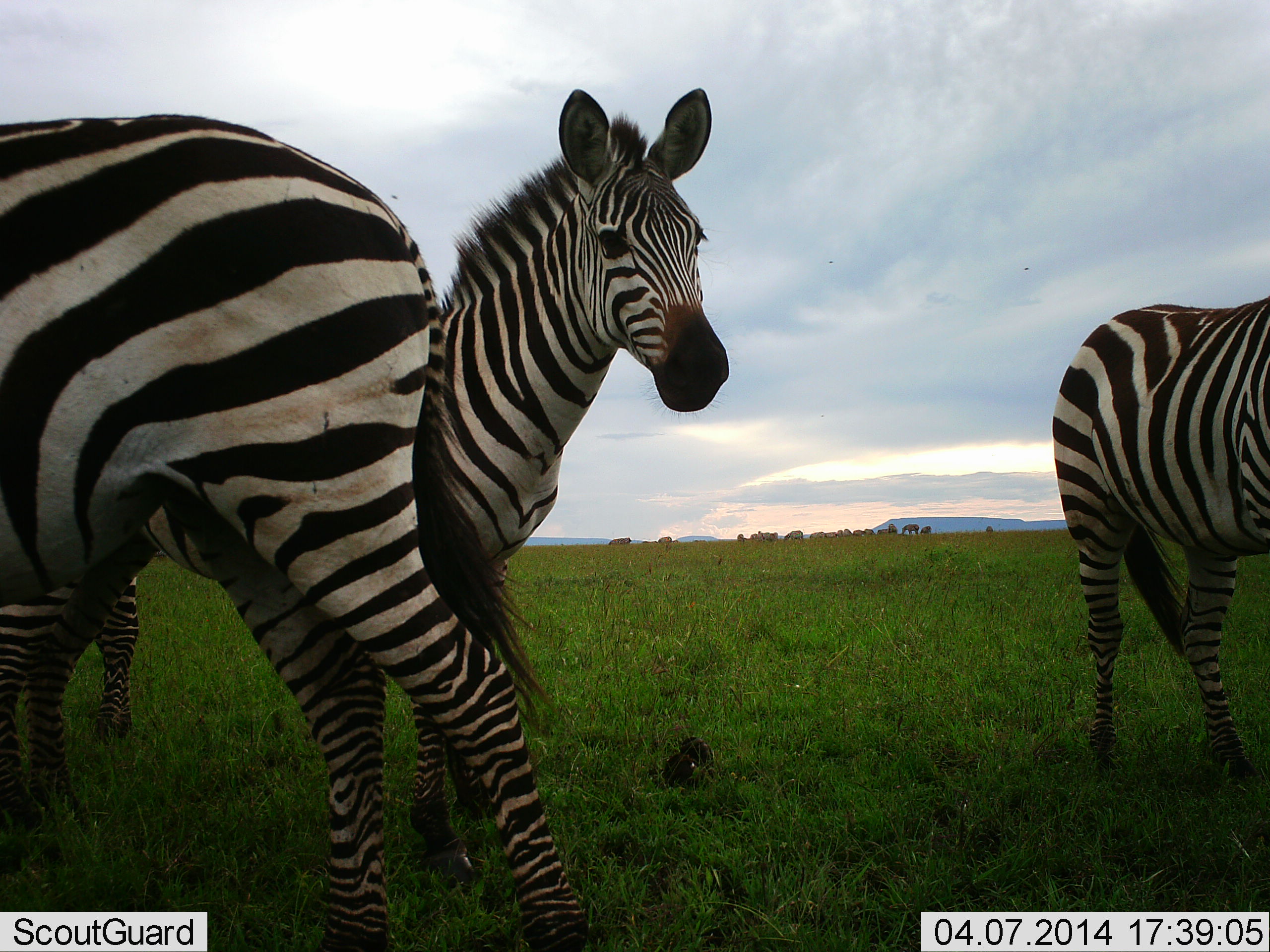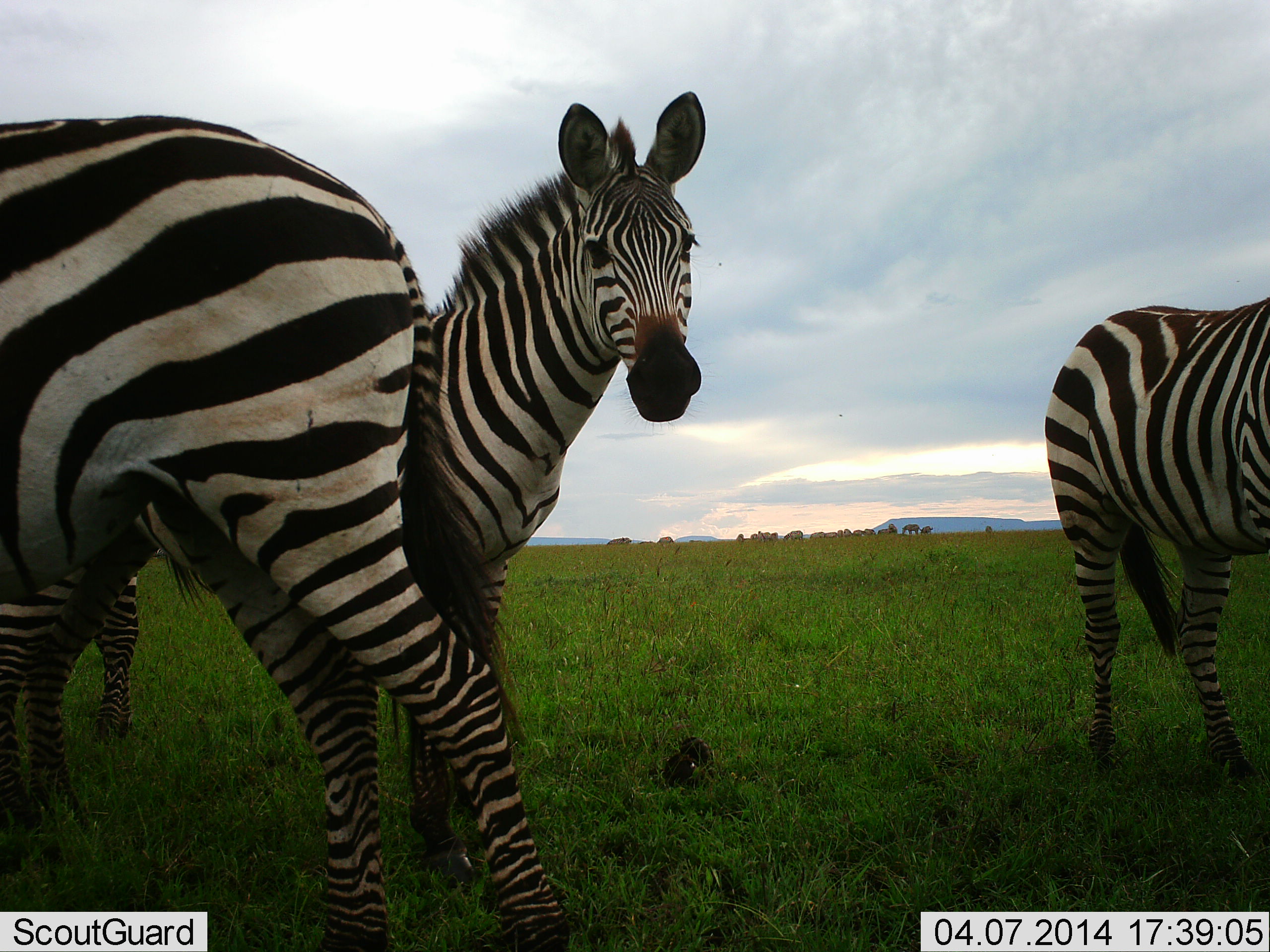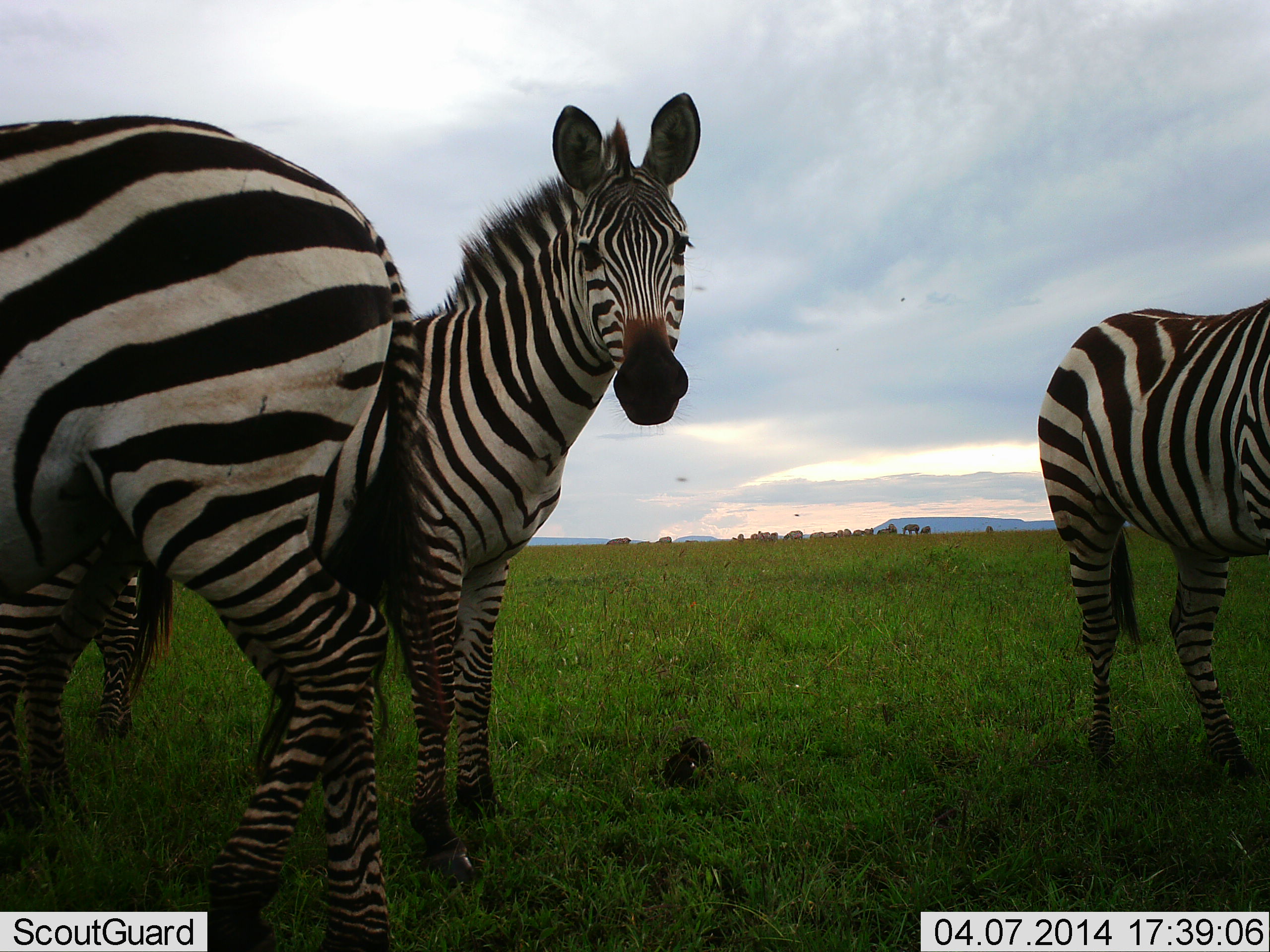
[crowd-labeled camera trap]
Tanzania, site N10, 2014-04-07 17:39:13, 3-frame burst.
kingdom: Animalia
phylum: Chordata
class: Mammalia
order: Perissodactyla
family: Equidae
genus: Equus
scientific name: Equus quagga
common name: plains zebra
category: zebra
Zebra (plains zebra) (Equus quagga), count 4. Behavior (volunteer vote fractions): standing 94%, resting 0%, moving 8%, interacting 3%. Young present (vote fraction): 3%. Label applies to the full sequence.